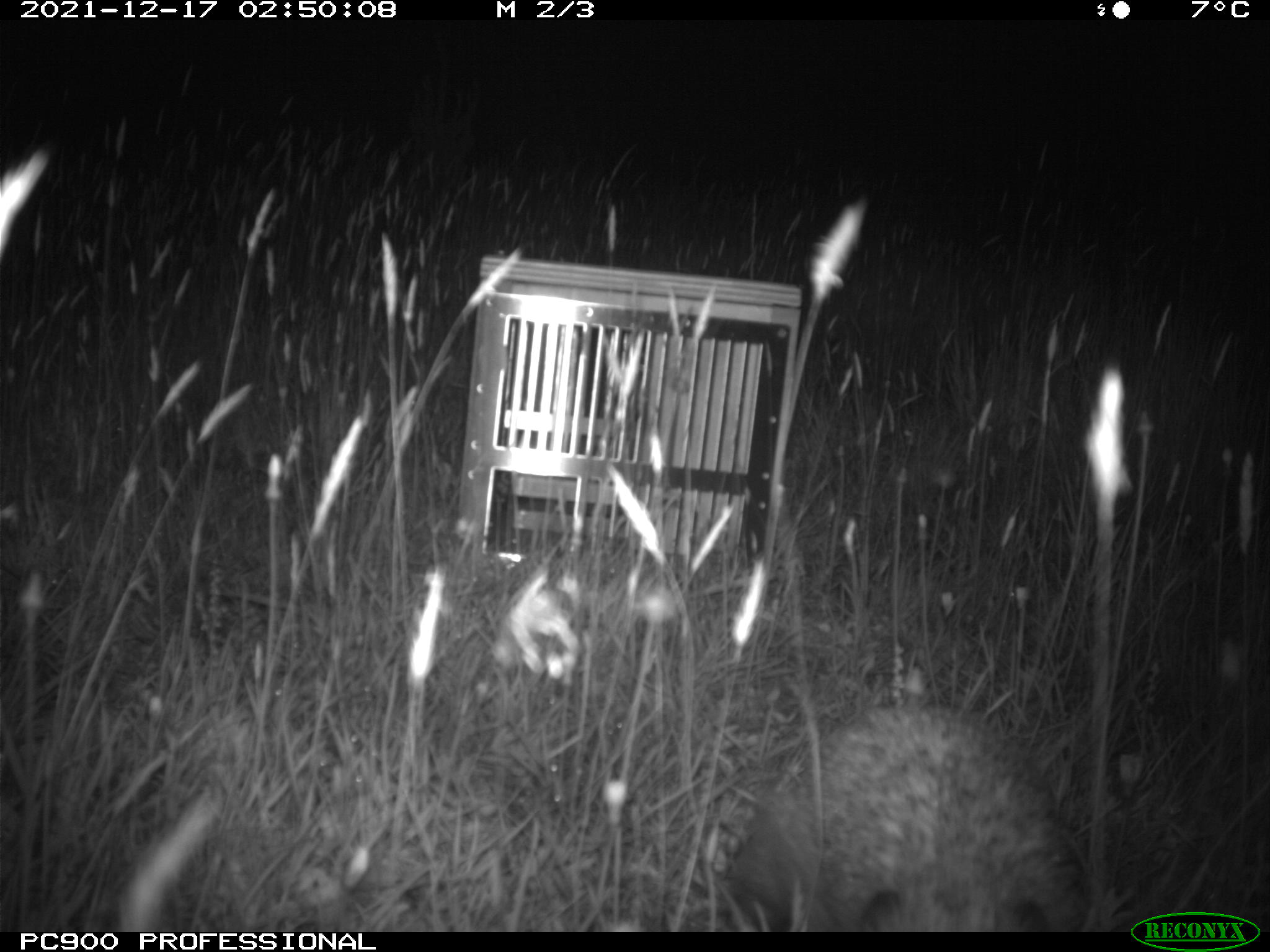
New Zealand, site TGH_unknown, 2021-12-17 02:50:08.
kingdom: Animalia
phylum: Chordata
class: Mammalia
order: Eulipotyphla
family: Erinaceidae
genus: Erinaceus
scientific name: Erinaceus europaeus europaeus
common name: european hedgehog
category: hedgehog